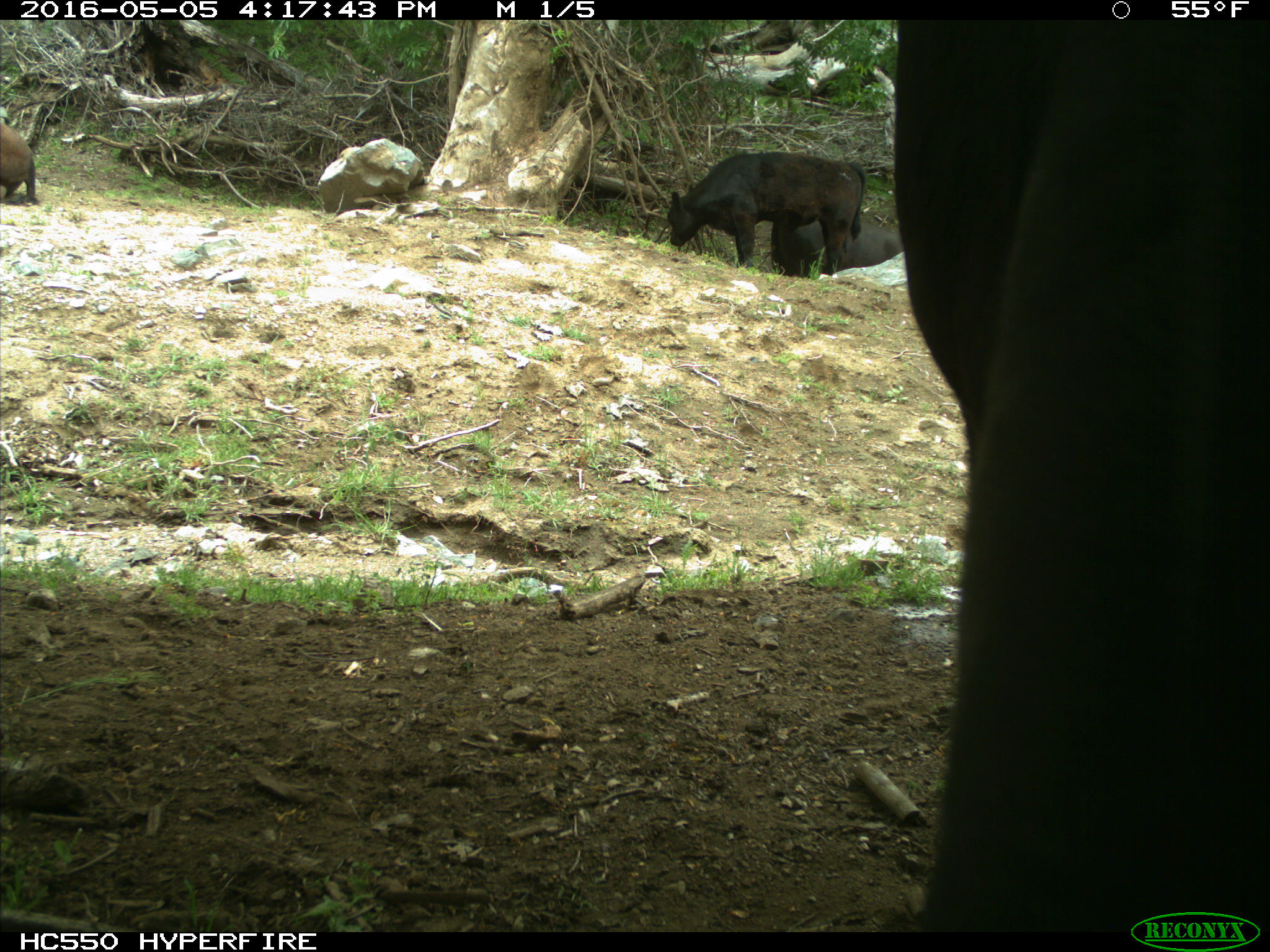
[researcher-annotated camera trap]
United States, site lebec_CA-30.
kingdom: Animalia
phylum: Chordata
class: Mammalia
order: Artiodactyla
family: Bovidae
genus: Bos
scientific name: Bos taurus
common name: domestic cow